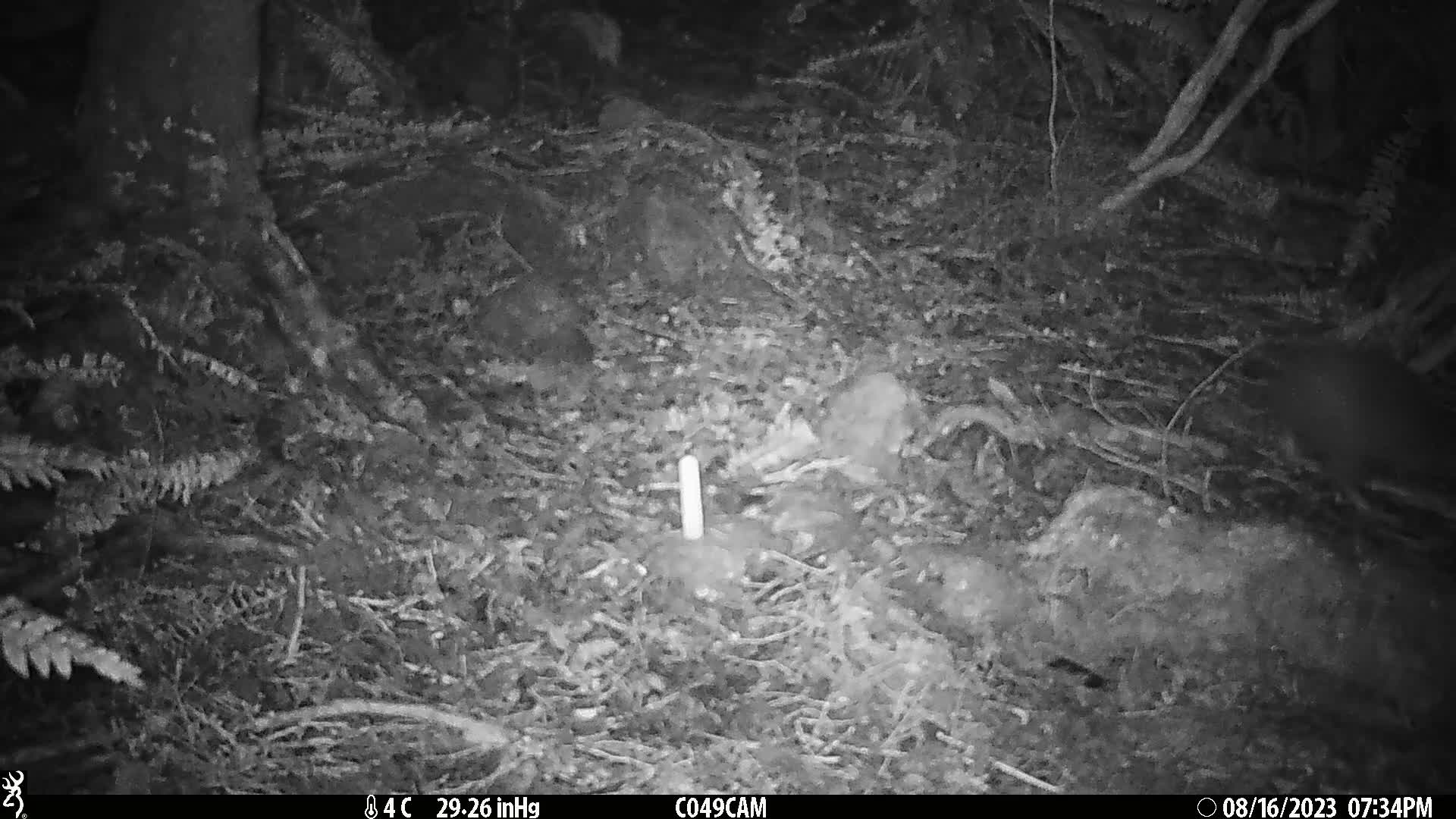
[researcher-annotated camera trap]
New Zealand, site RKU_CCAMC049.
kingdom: Animalia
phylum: Chordata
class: Aves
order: Apterygiformes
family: Apterygidae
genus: Apteryx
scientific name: Apteryx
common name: kiwi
Kiwi (Apteryx).